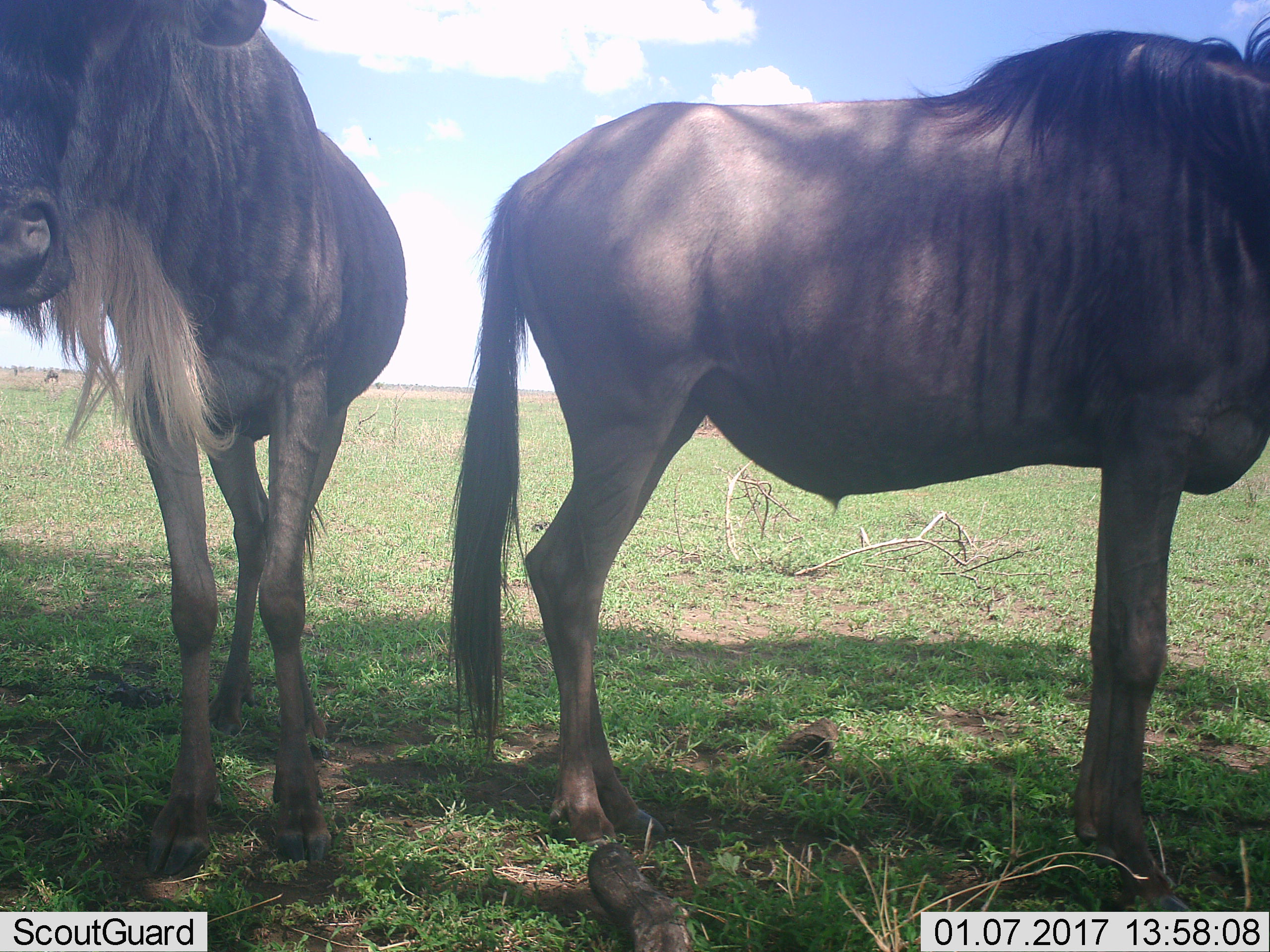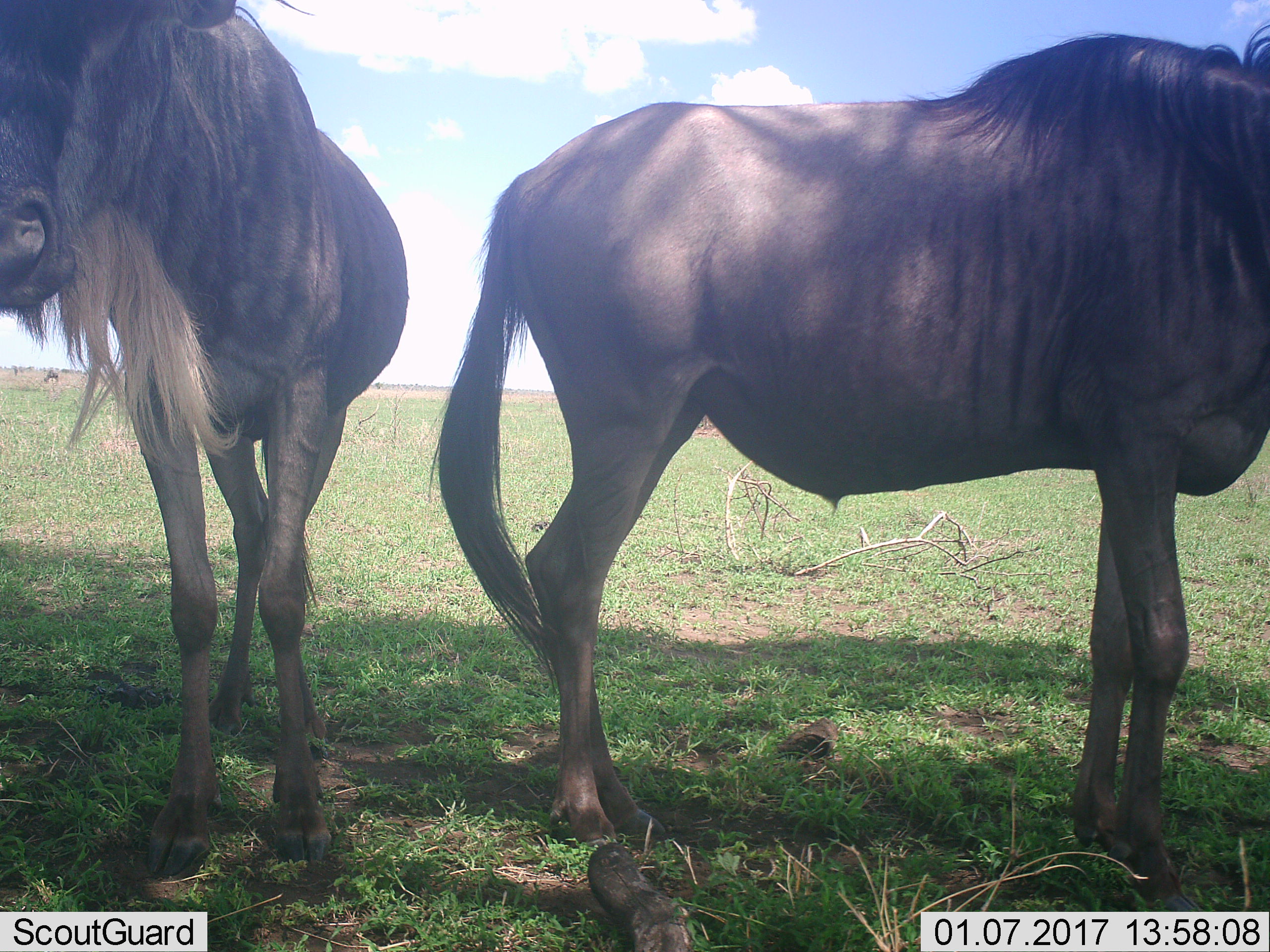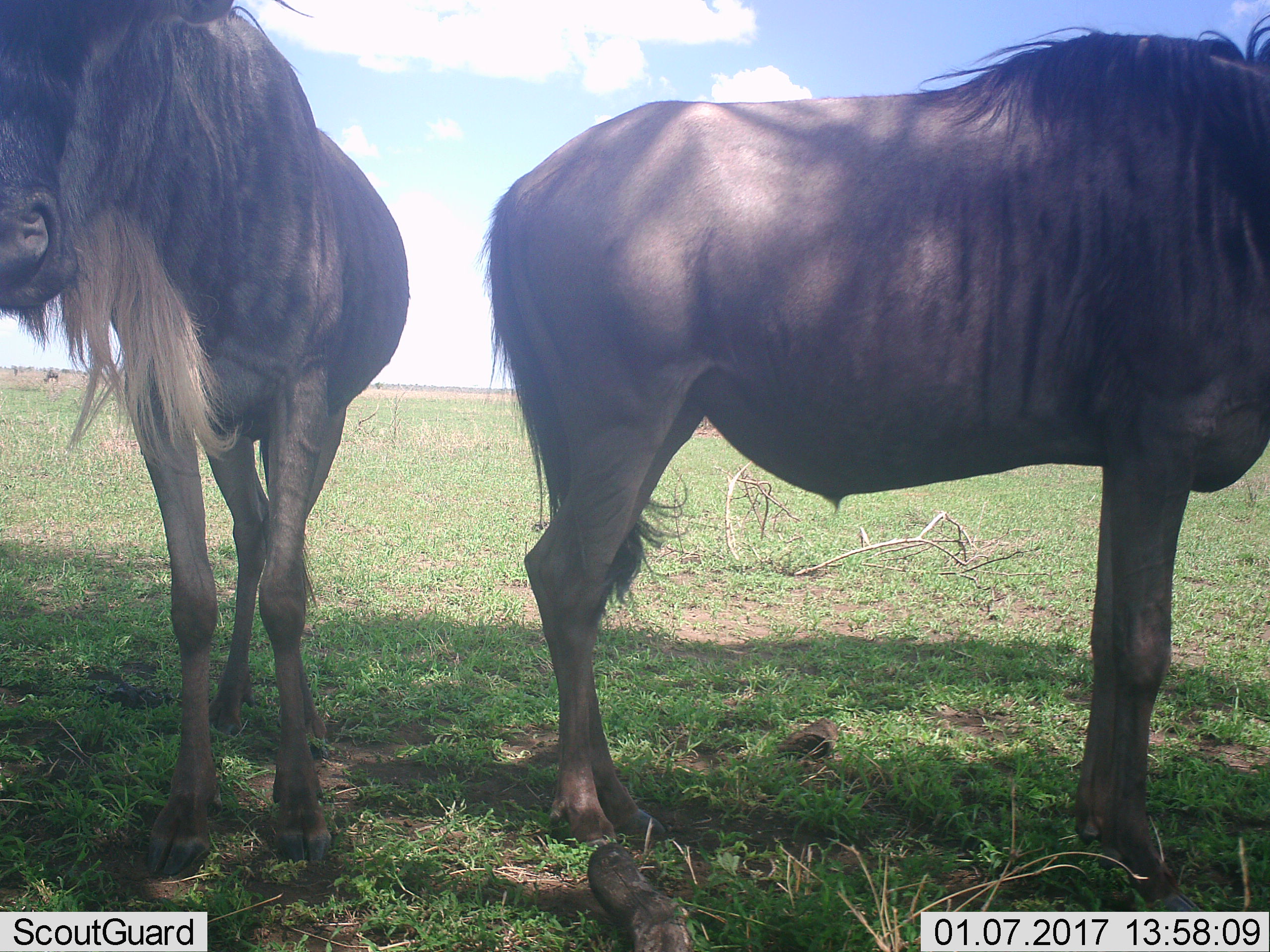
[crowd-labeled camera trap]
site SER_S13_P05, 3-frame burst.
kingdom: Animalia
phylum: Chordata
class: Mammalia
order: Artiodactyla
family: Bovidae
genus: Connochaetes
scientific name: Connochaetes taurinus taurinus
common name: blue wildebeest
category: wildebeestblue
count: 2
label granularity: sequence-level